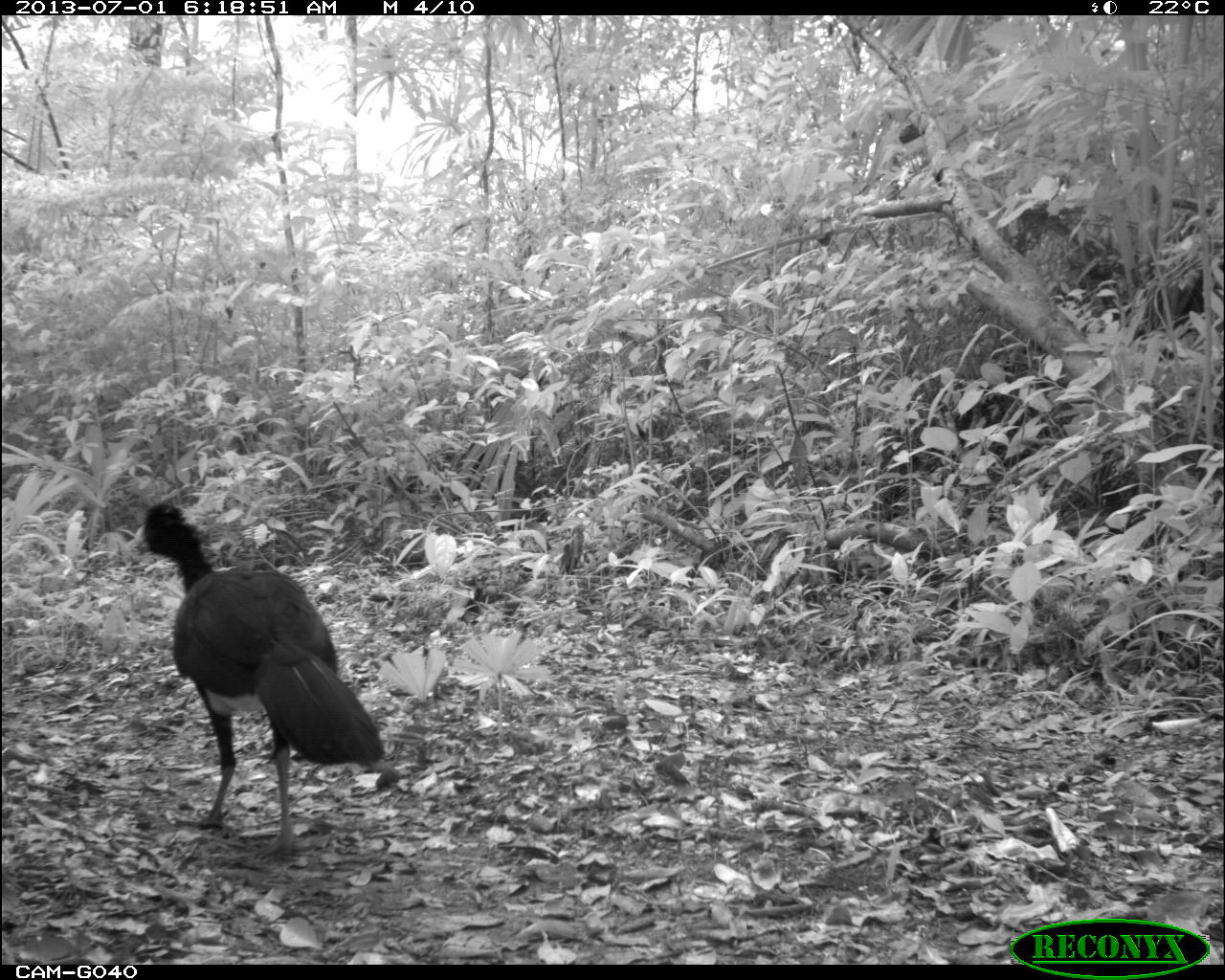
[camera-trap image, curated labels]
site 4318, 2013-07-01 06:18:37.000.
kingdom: Animalia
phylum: Chordata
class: Aves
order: Galliformes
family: Cracidae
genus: Crax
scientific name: Crax rubra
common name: great curassow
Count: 1.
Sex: male.